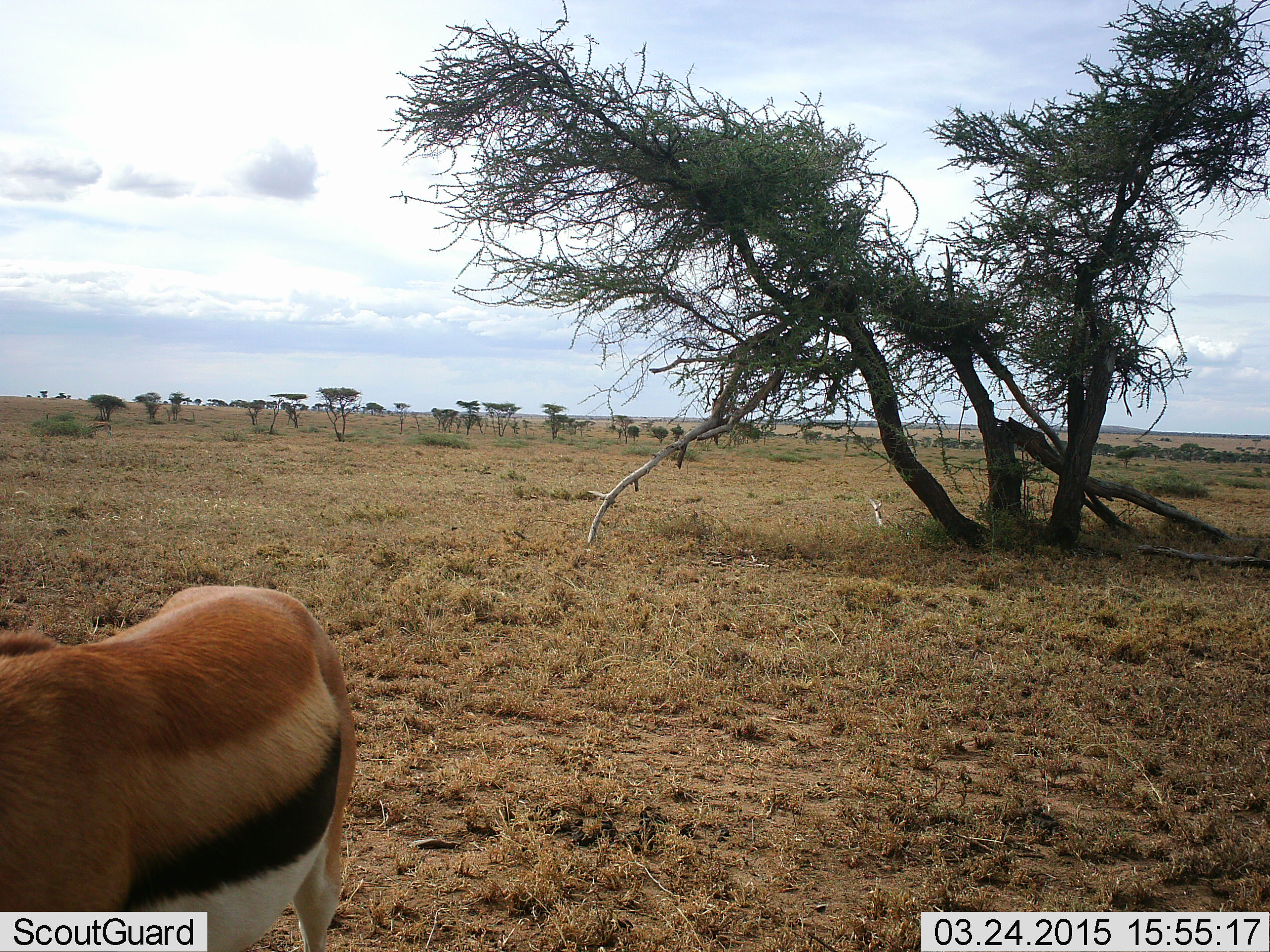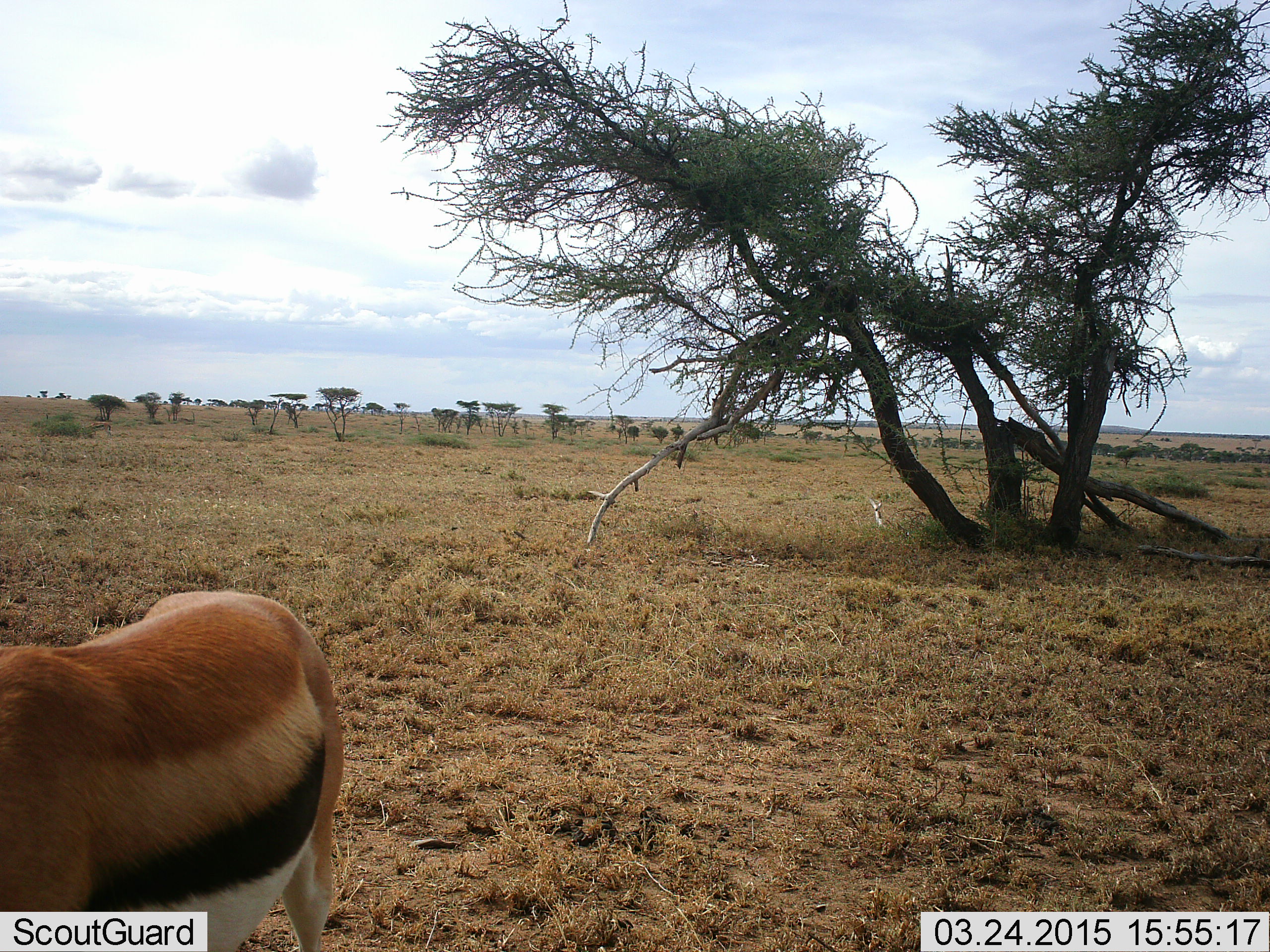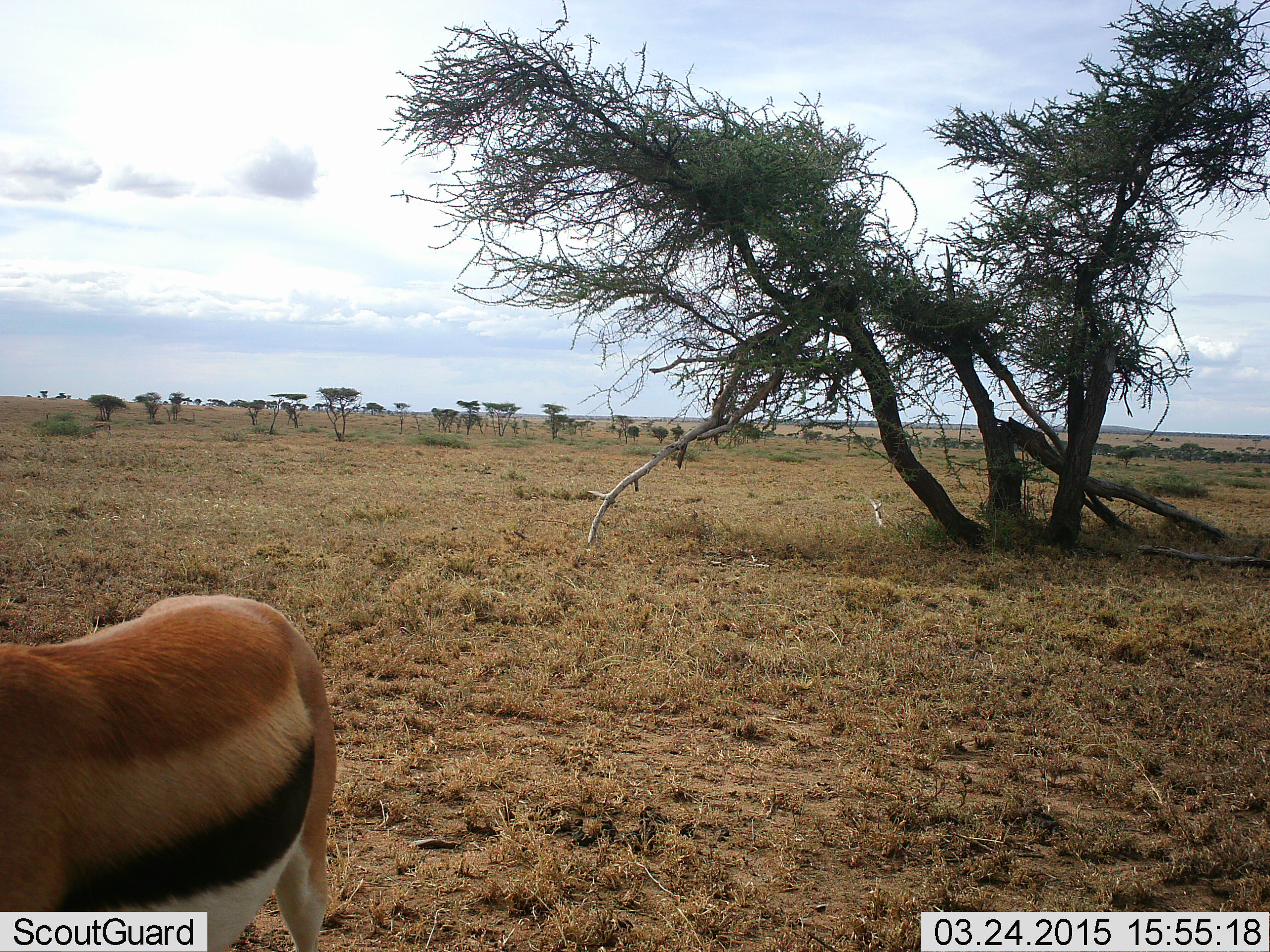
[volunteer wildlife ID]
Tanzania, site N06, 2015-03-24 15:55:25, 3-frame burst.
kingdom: Animalia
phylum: Chordata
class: Mammalia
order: Artiodactyla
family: Bovidae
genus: Eudorcas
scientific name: Eudorcas thomsonii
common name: thomson's gazelle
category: gazellethomsons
Gazellethomsons (thomson's gazelle) (Eudorcas thomsonii), count 1. Behavior (volunteer vote fractions): standing 80%, resting 10%, moving 10%, interacting 0%. Young present (vote fraction): 0%. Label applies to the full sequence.